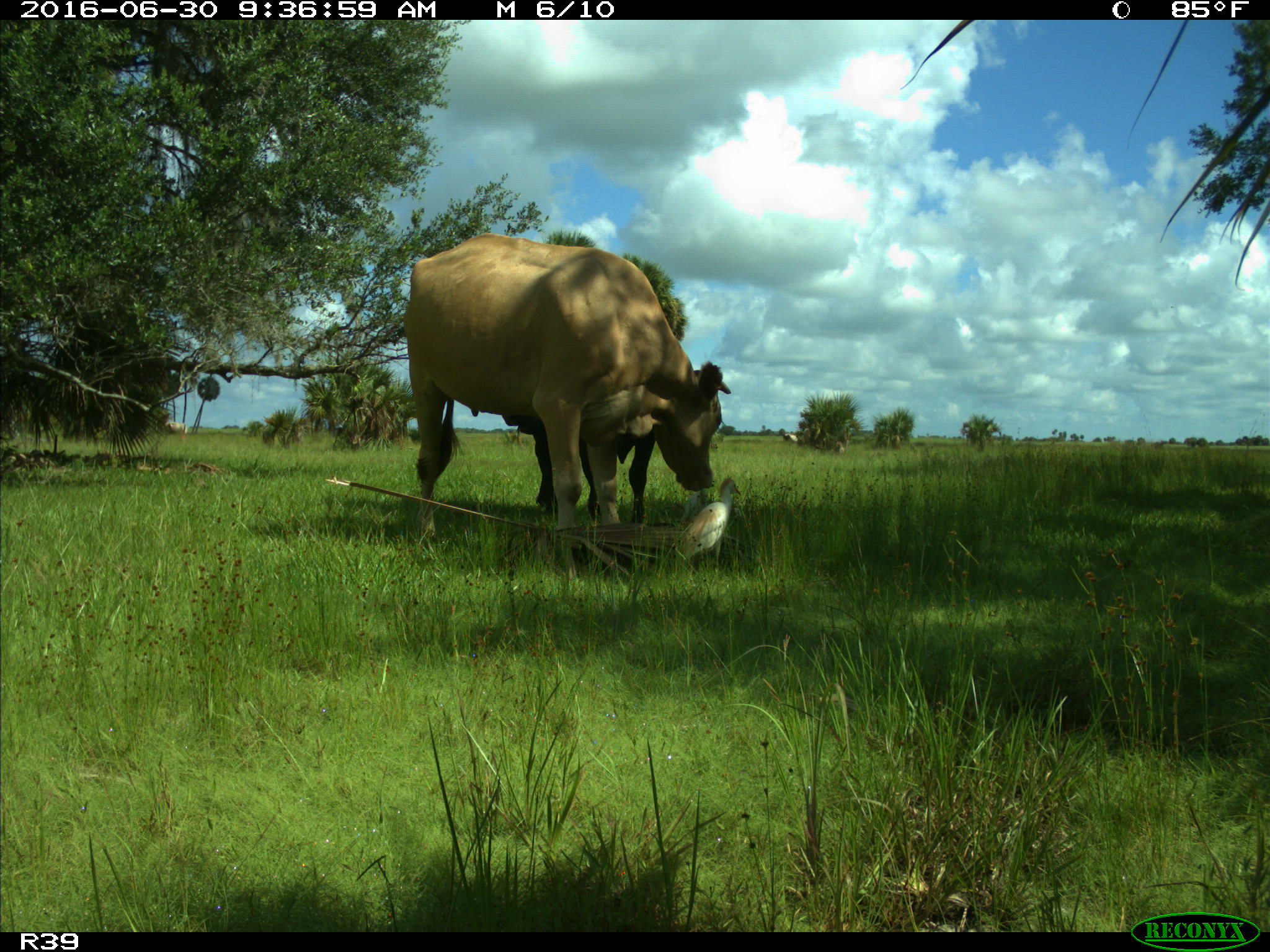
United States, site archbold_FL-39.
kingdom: Animalia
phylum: Chordata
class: Mammalia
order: Artiodactyla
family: Bovidae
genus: Bos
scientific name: Bos taurus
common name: domestic cow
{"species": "Bos taurus (domestic cow)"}